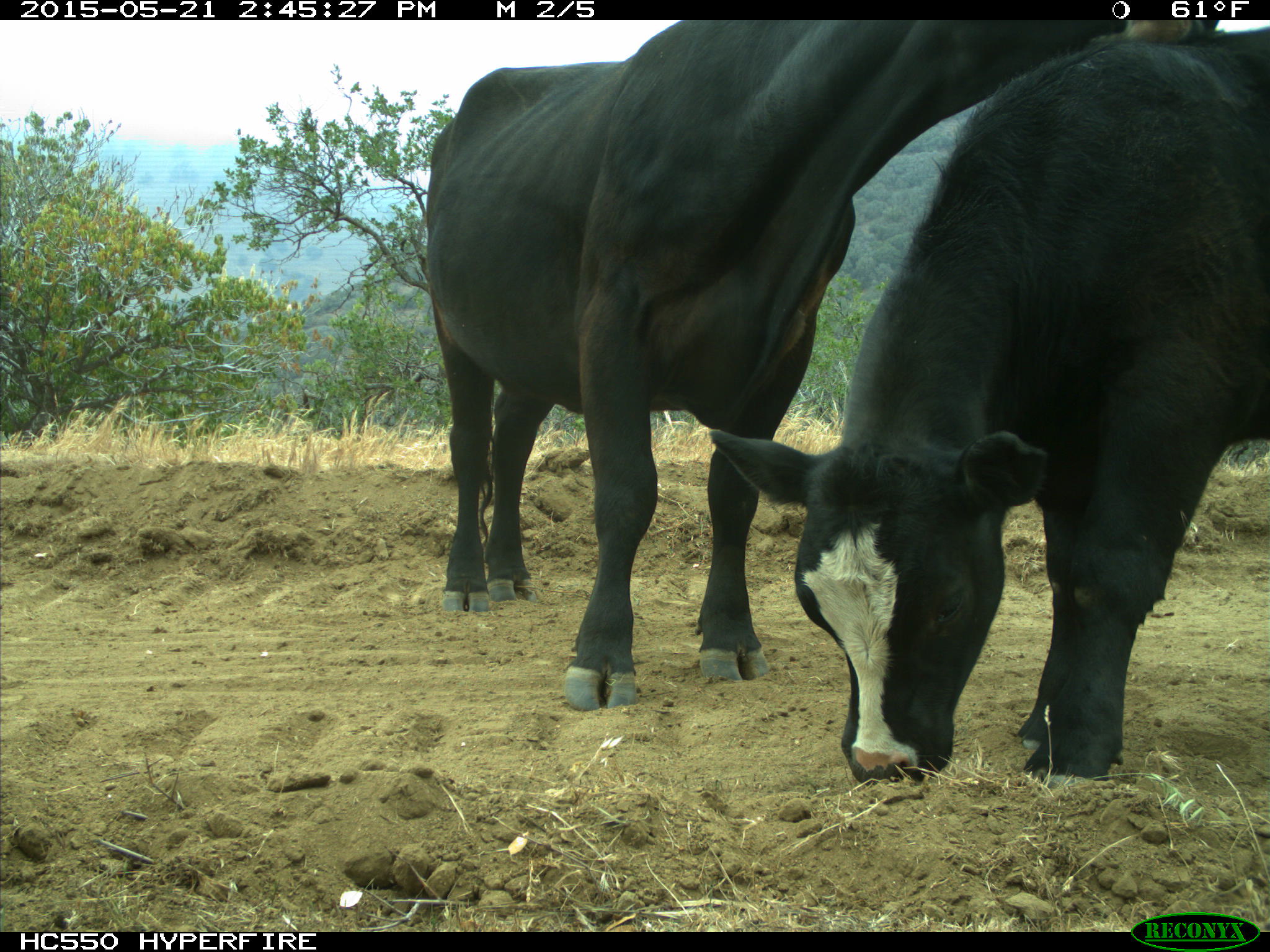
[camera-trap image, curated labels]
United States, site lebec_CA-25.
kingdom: Animalia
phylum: Chordata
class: Mammalia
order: Artiodactyla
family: Bovidae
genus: Bos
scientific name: Bos taurus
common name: domestic cow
Bos taurus (domestic cow).